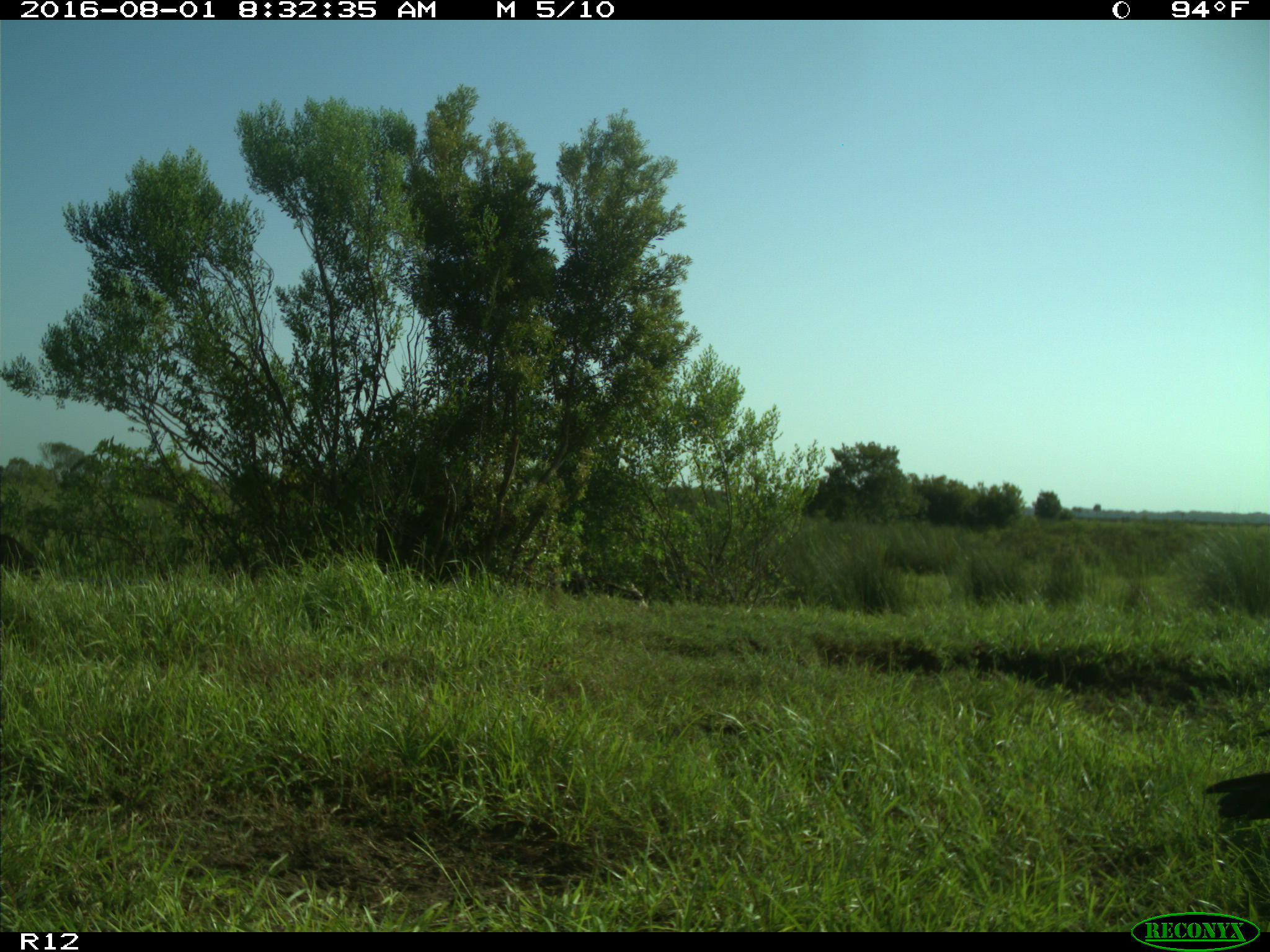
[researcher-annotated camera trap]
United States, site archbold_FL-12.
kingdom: Animalia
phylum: Chordata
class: Aves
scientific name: Aves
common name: birds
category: unidentified bird